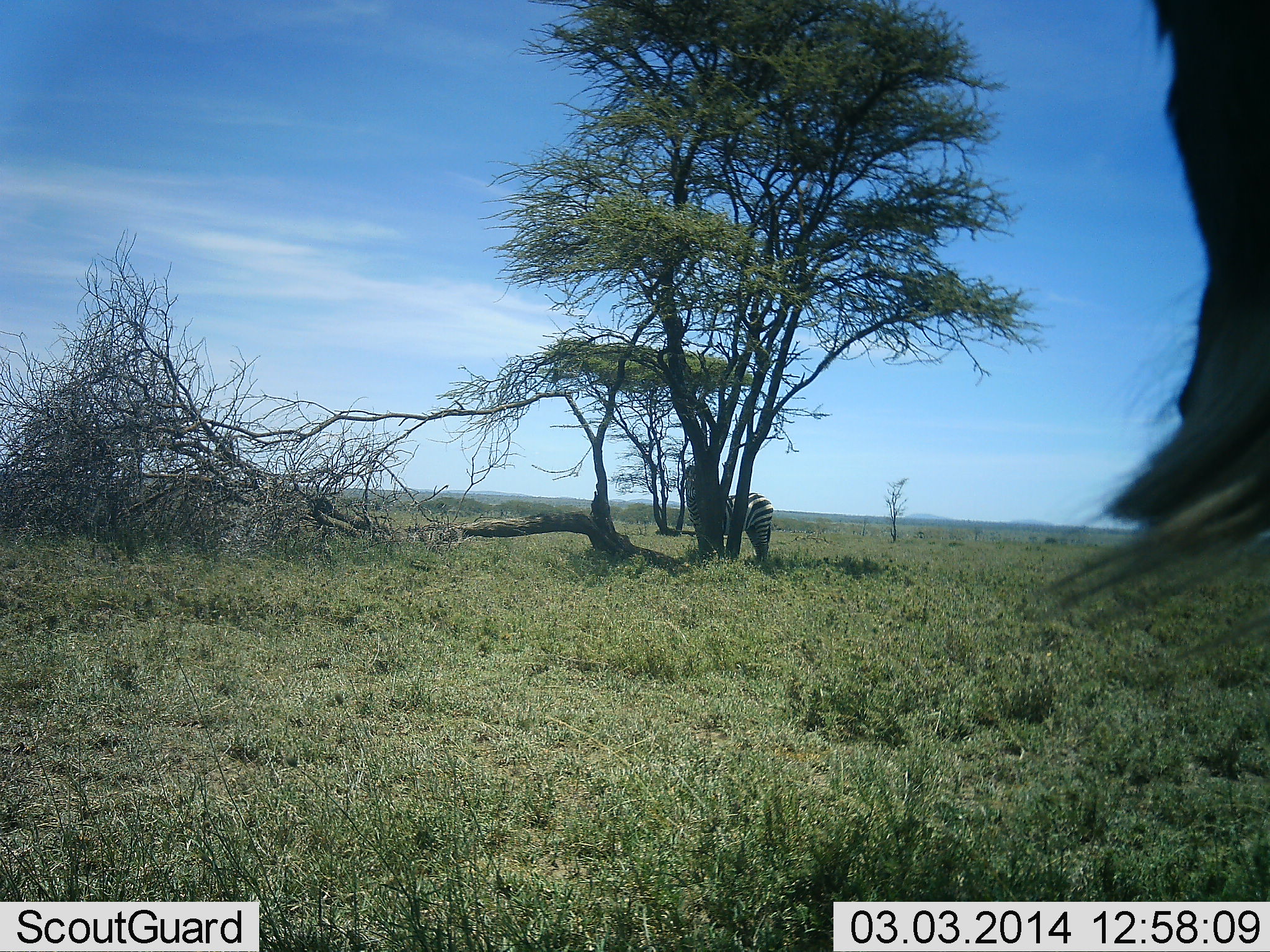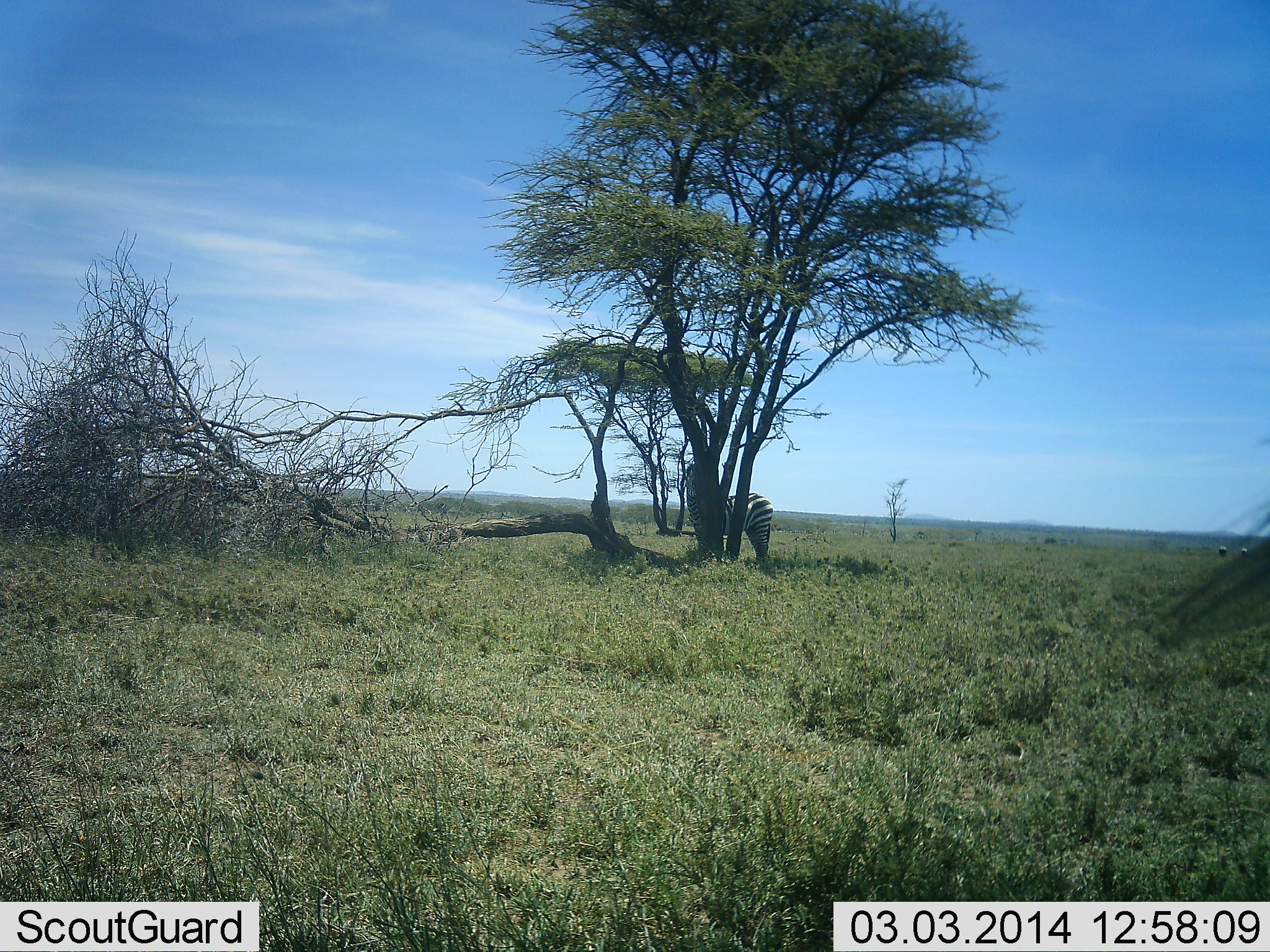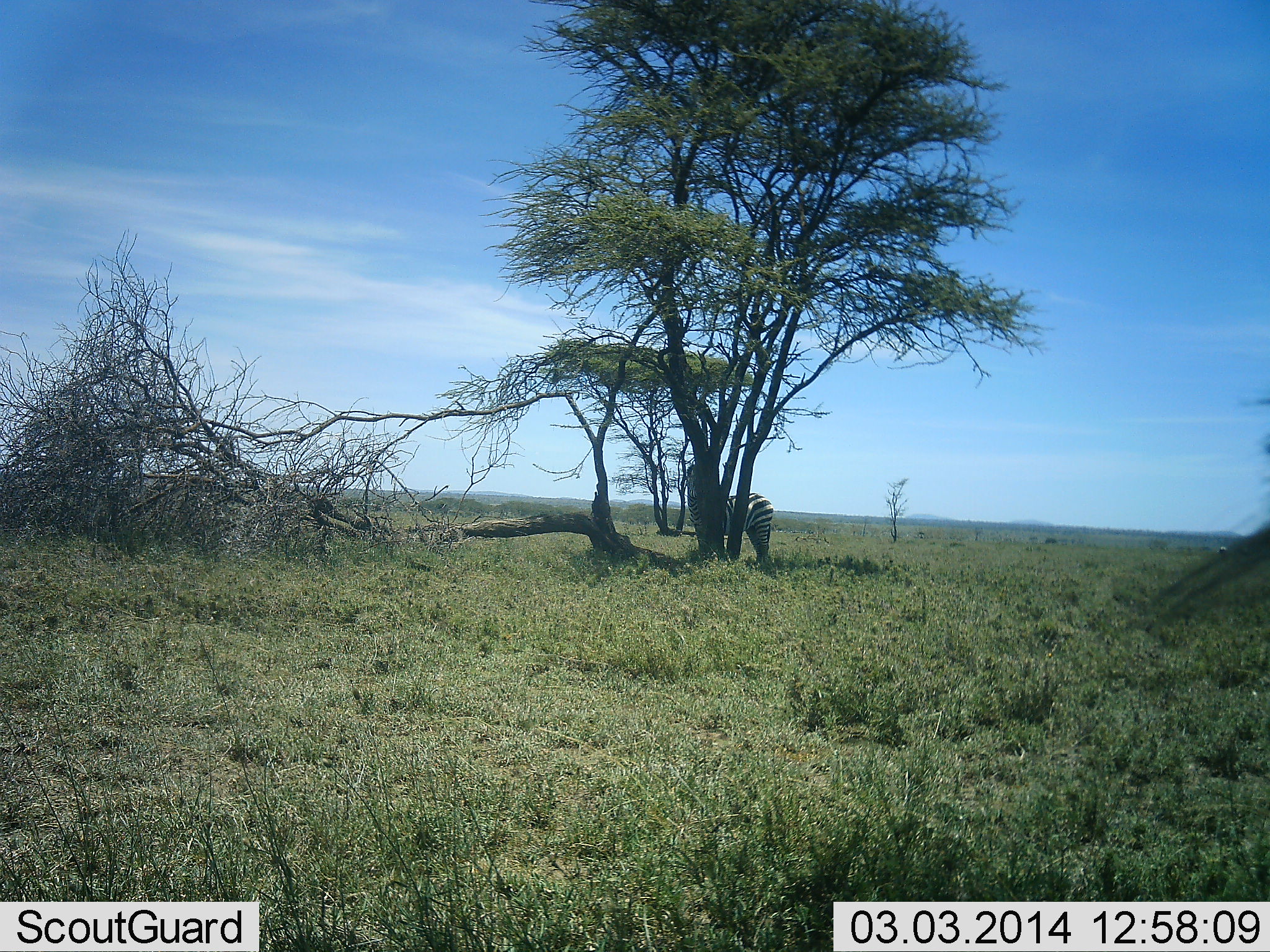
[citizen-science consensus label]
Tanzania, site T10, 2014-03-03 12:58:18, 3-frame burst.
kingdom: Animalia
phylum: Chordata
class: Mammalia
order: Perissodactyla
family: Equidae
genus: Equus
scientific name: Equus quagga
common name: plains zebra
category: zebra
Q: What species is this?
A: Zebra (plains zebra) (Equus quagga).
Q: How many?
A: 1.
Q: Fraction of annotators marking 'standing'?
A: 100%.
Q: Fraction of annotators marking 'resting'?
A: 0%.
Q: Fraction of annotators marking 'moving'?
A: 18%.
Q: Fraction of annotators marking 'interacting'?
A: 0%.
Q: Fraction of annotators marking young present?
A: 0%.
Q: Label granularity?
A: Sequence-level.